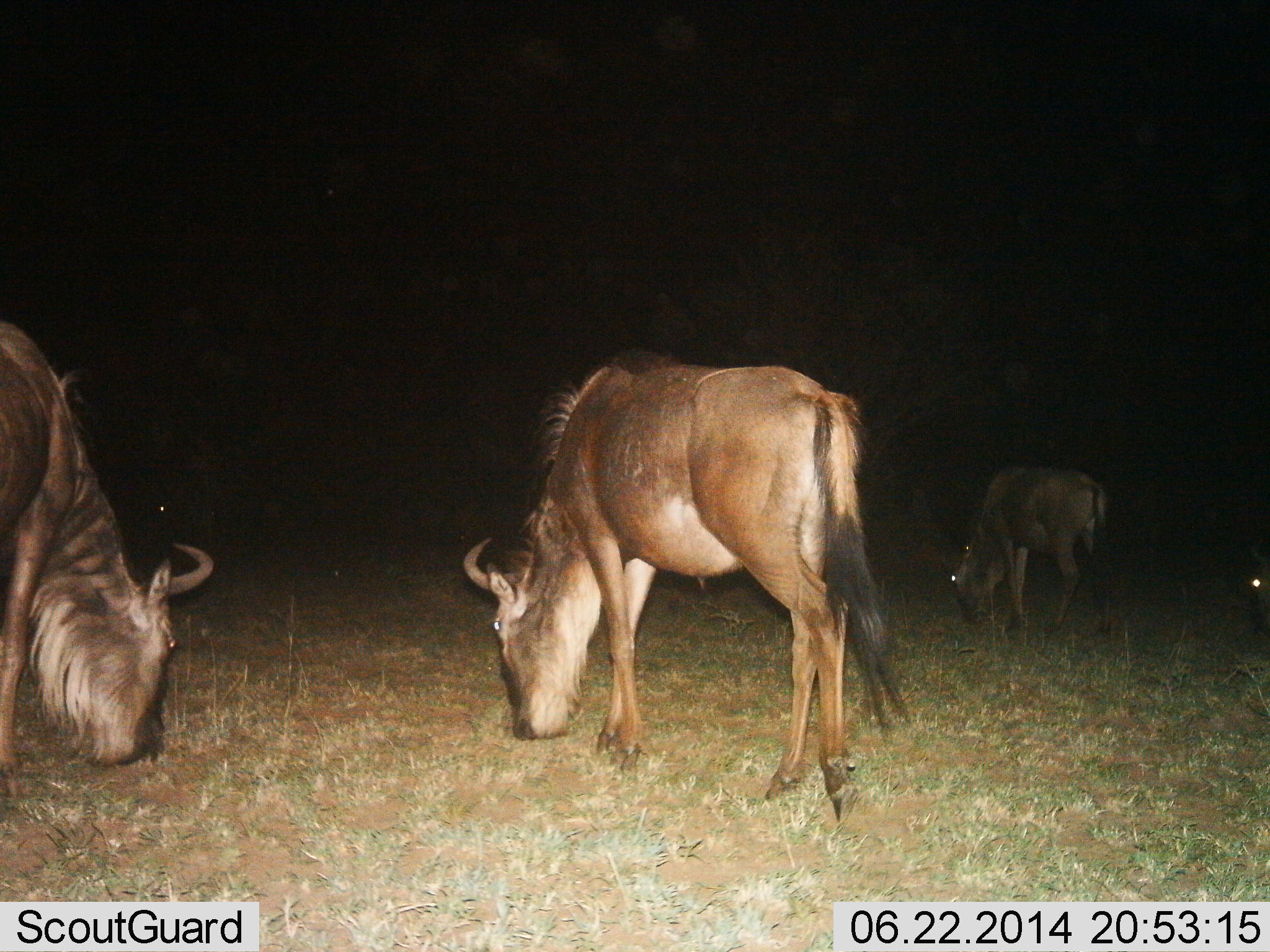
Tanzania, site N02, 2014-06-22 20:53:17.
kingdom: Animalia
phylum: Chordata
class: Mammalia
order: Artiodactyla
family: Bovidae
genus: Connochaetes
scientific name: Connochaetes taurinus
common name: blue wildebeest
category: wildebeest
Wildebeest (blue wildebeest) (Connochaetes taurinus), count 4. Behavior (volunteer vote fractions): standing 20%, resting 0%, moving 0%, interacting 0%. Young present (vote fraction): 0%. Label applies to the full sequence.